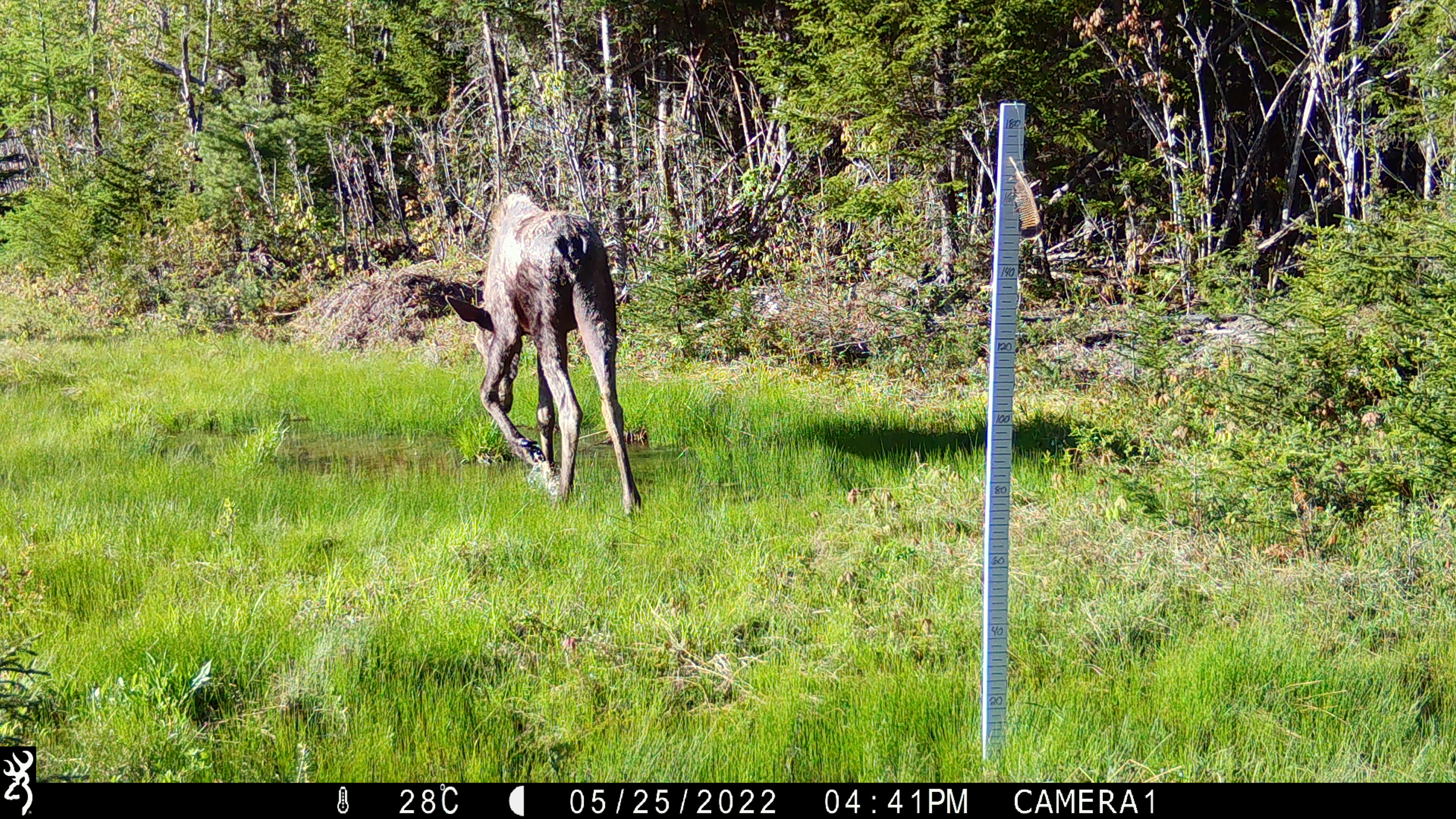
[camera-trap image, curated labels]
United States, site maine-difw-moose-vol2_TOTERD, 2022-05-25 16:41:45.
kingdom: Animalia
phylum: Chordata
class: Mammalia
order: Artiodactyla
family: Cervidae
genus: Alces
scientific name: Alces alces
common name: moose